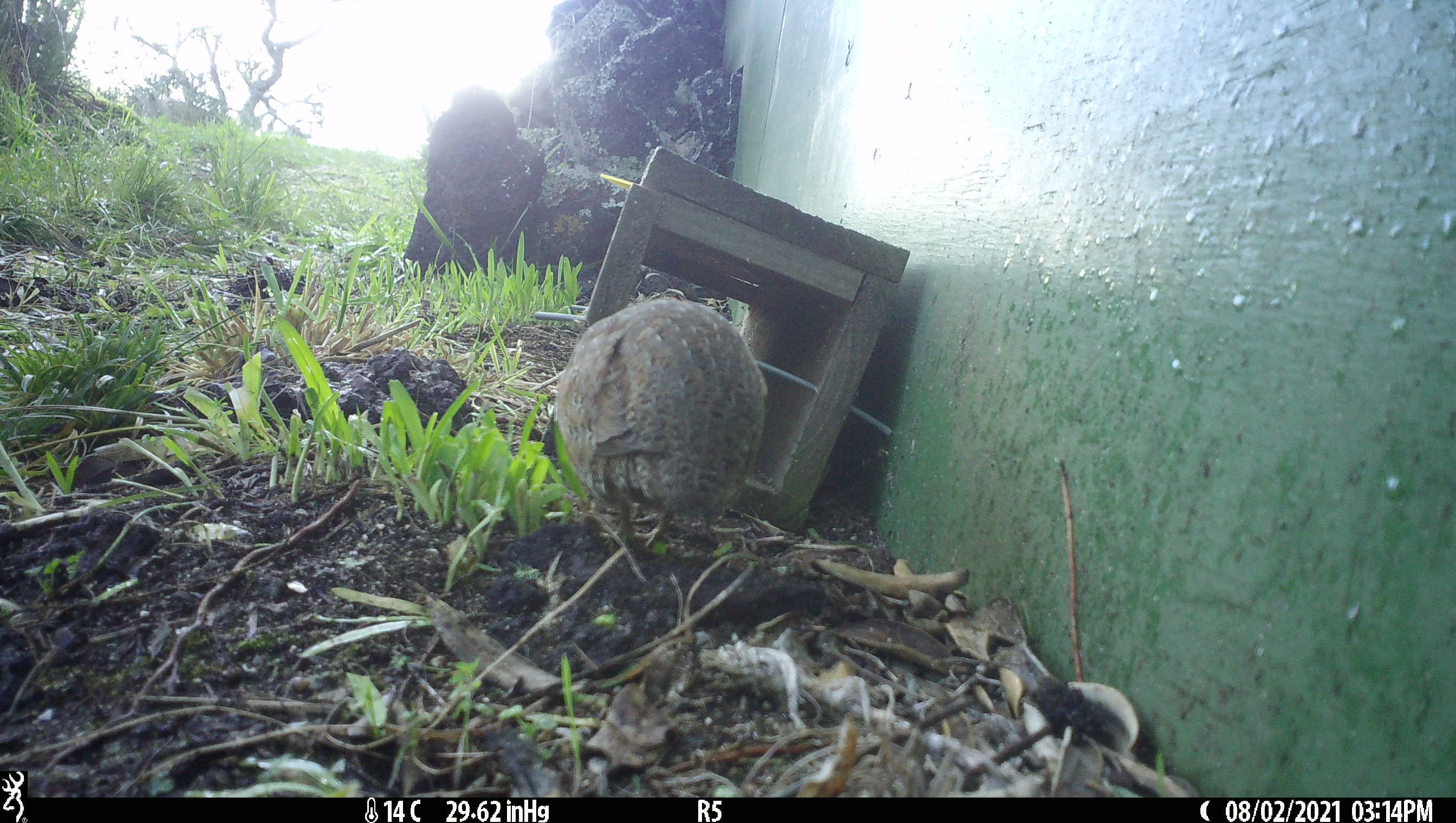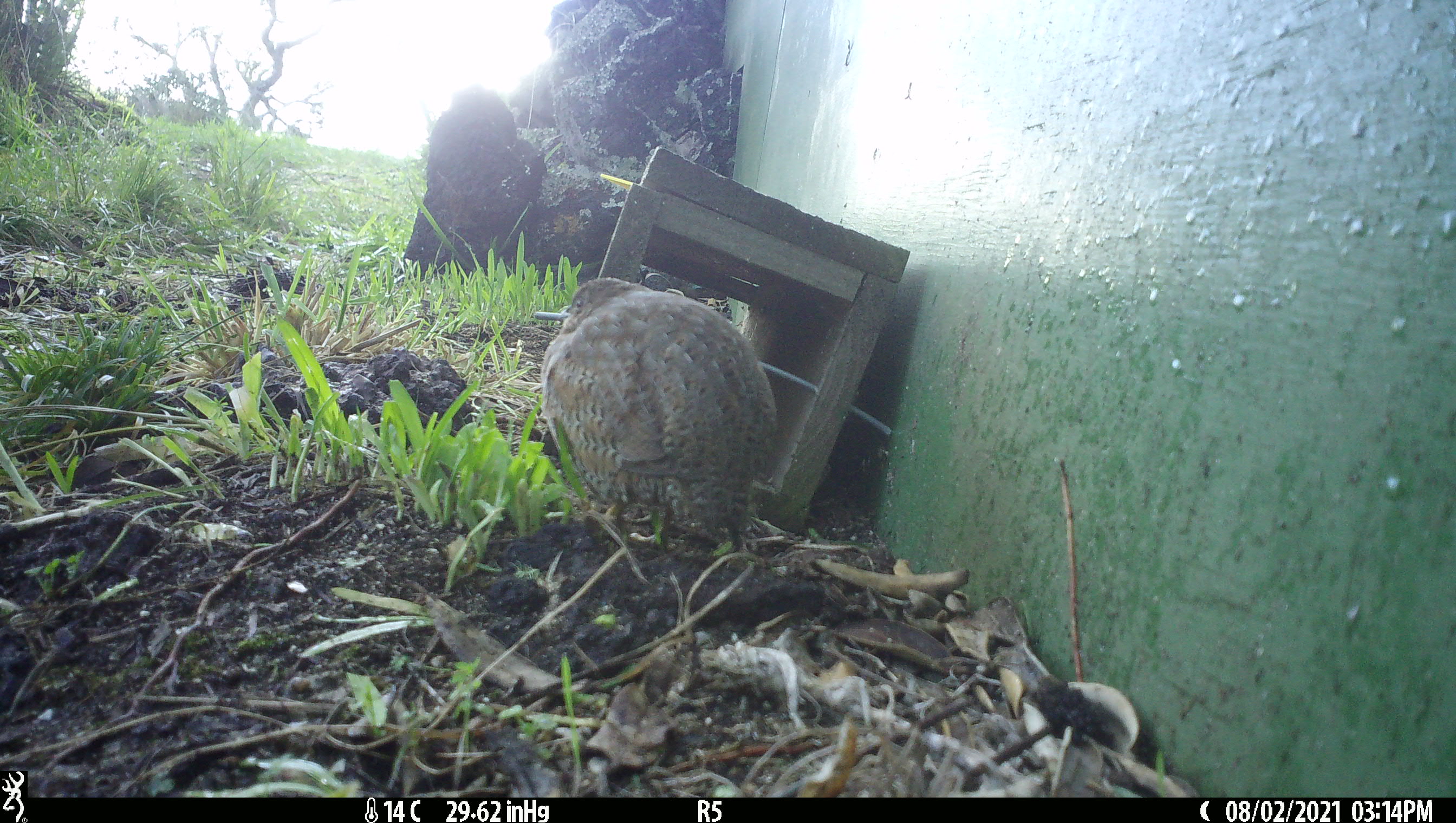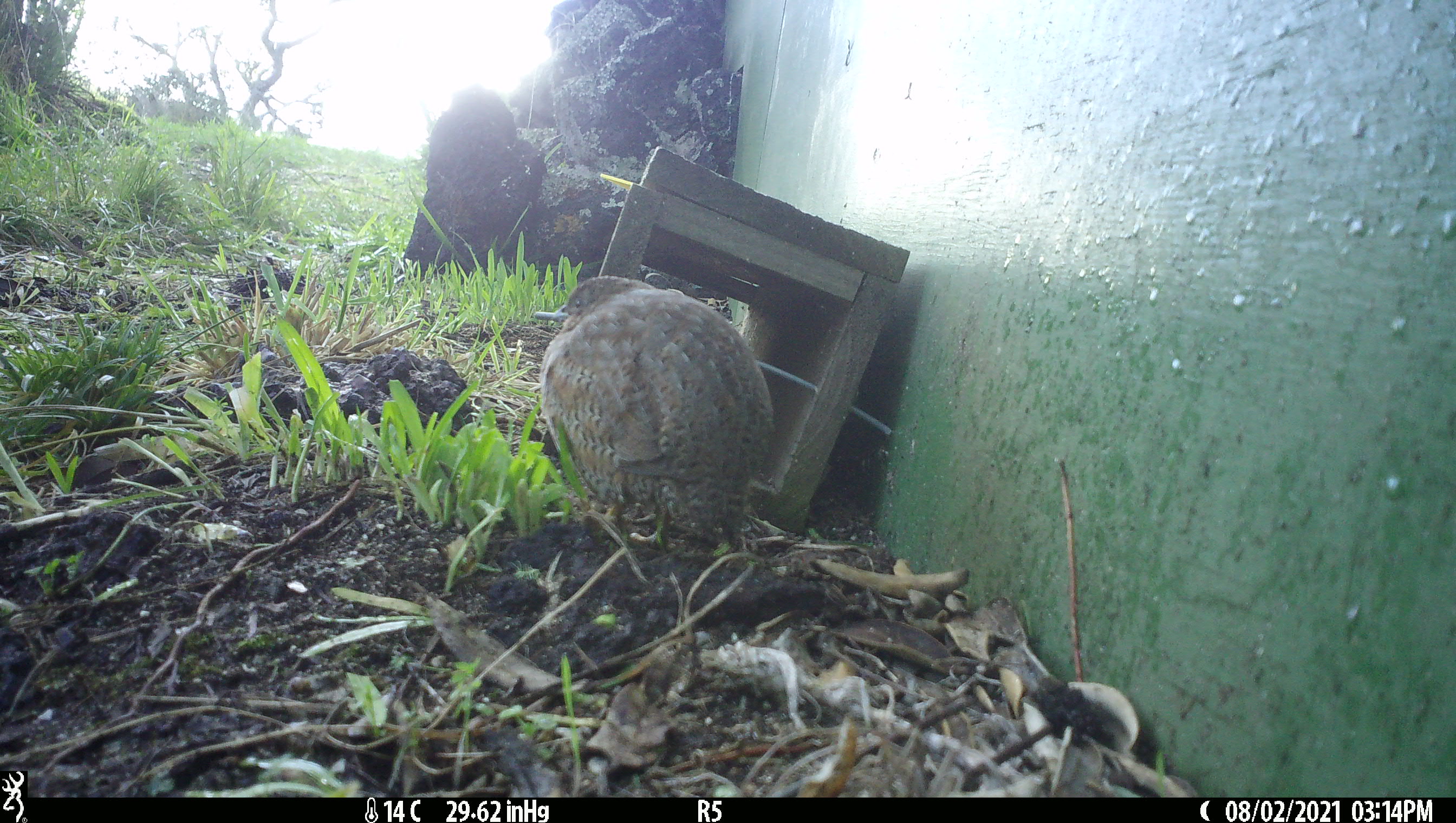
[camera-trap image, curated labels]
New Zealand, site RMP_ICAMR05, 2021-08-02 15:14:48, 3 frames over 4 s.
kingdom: Animalia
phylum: Chordata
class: Aves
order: Galliformes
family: Phasianidae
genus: Synoicus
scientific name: Synoicus ypsilophorus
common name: brown quail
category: quail brown